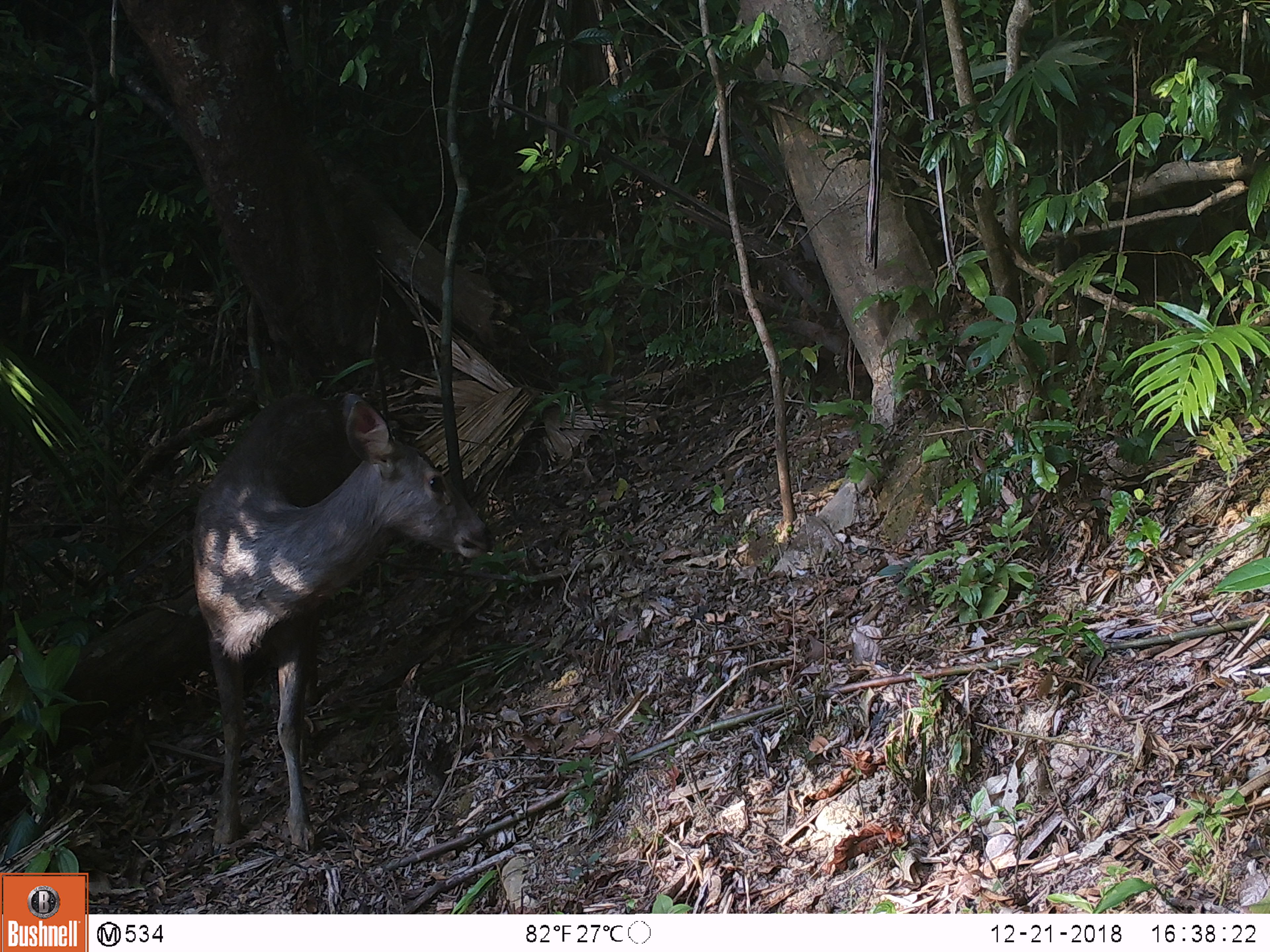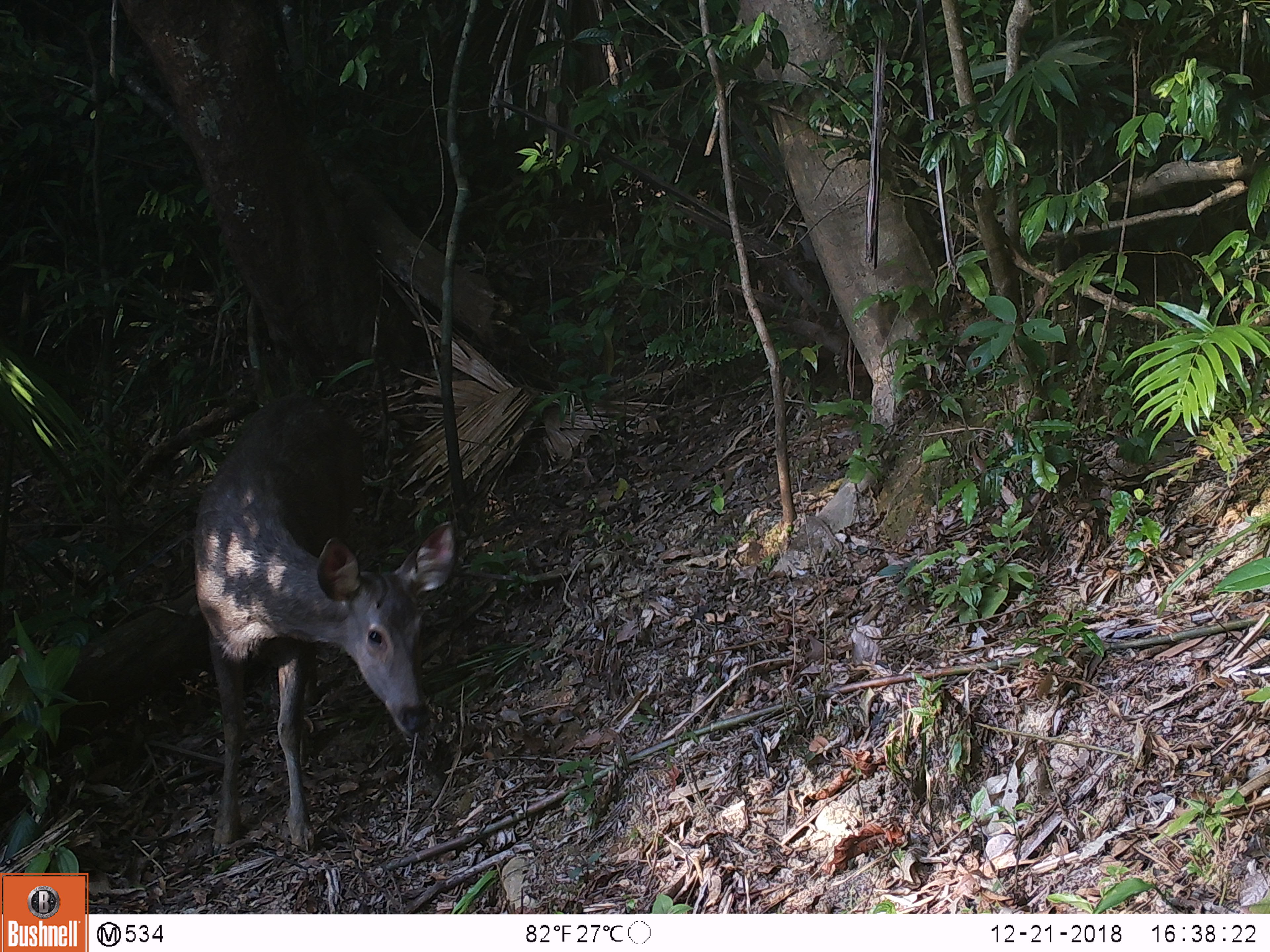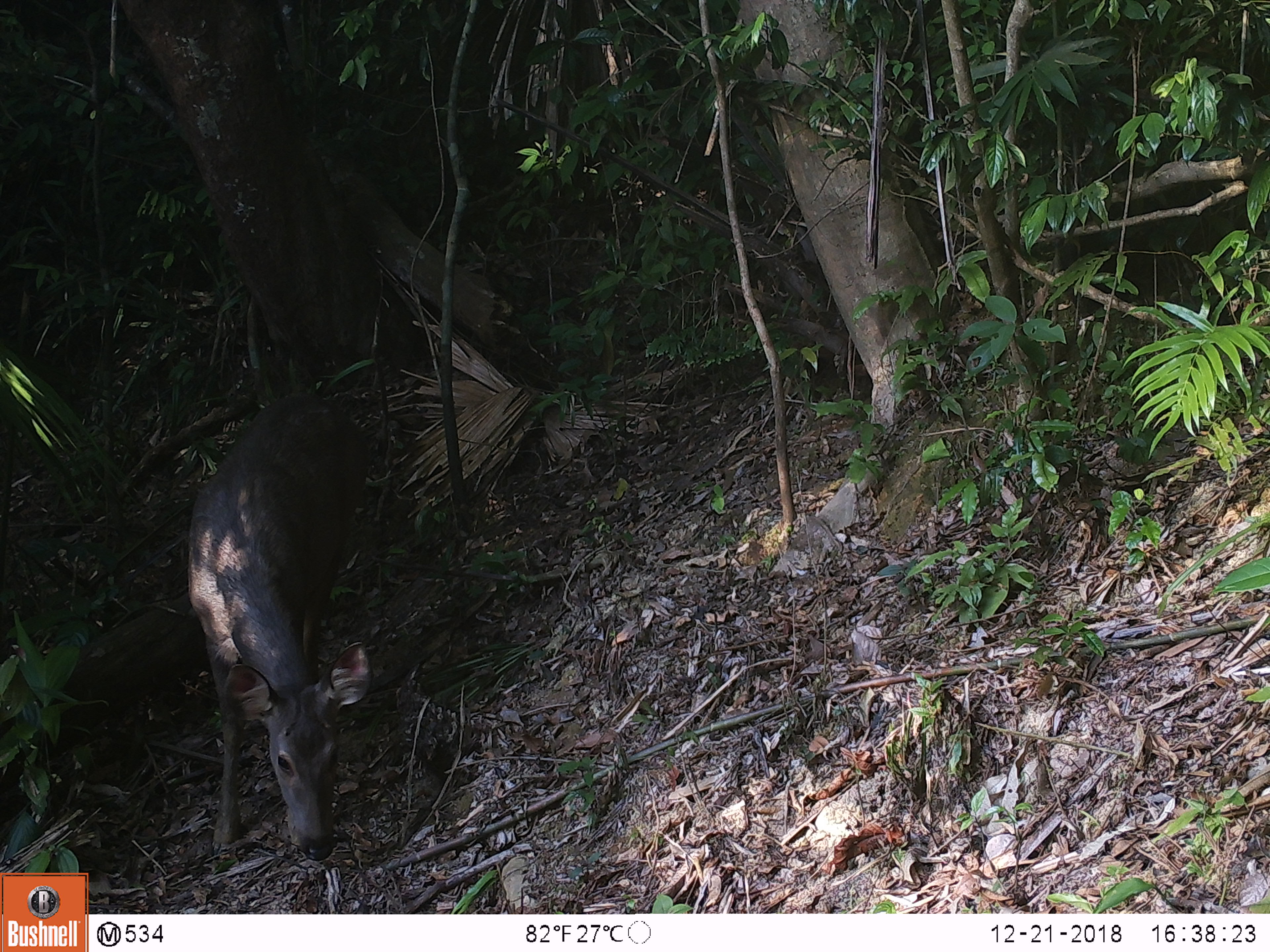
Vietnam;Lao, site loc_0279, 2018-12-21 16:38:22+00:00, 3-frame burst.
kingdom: Animalia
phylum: Chordata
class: Mammalia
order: Artiodactyla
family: Cervidae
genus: Rusa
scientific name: Rusa unicolor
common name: sambar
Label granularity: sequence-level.